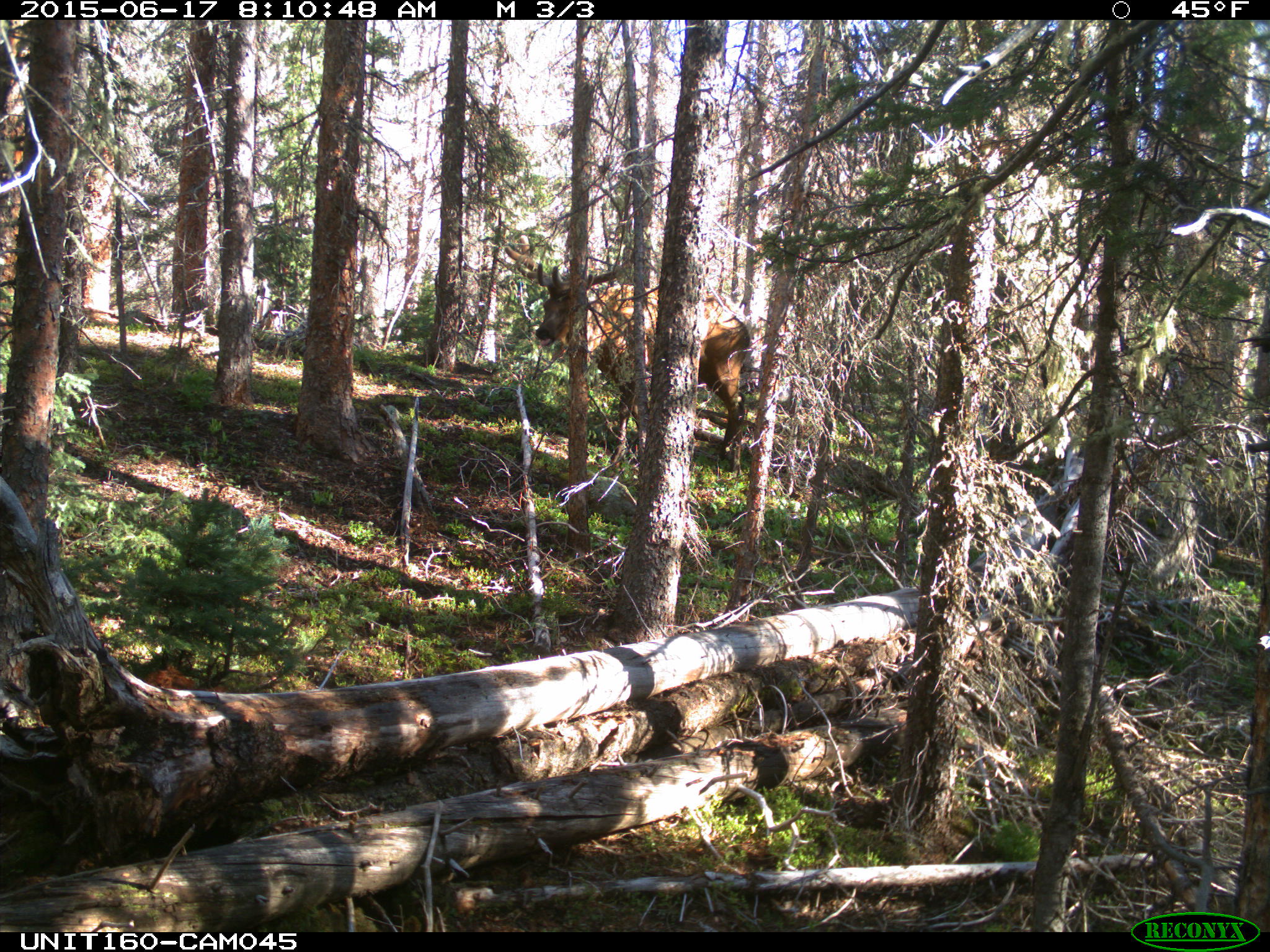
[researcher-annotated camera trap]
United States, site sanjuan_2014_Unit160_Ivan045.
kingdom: Animalia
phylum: Chordata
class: Mammalia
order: Artiodactyla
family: Cervidae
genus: Cervus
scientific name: Cervus elaphus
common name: red deer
Cervus elaphus (red deer).